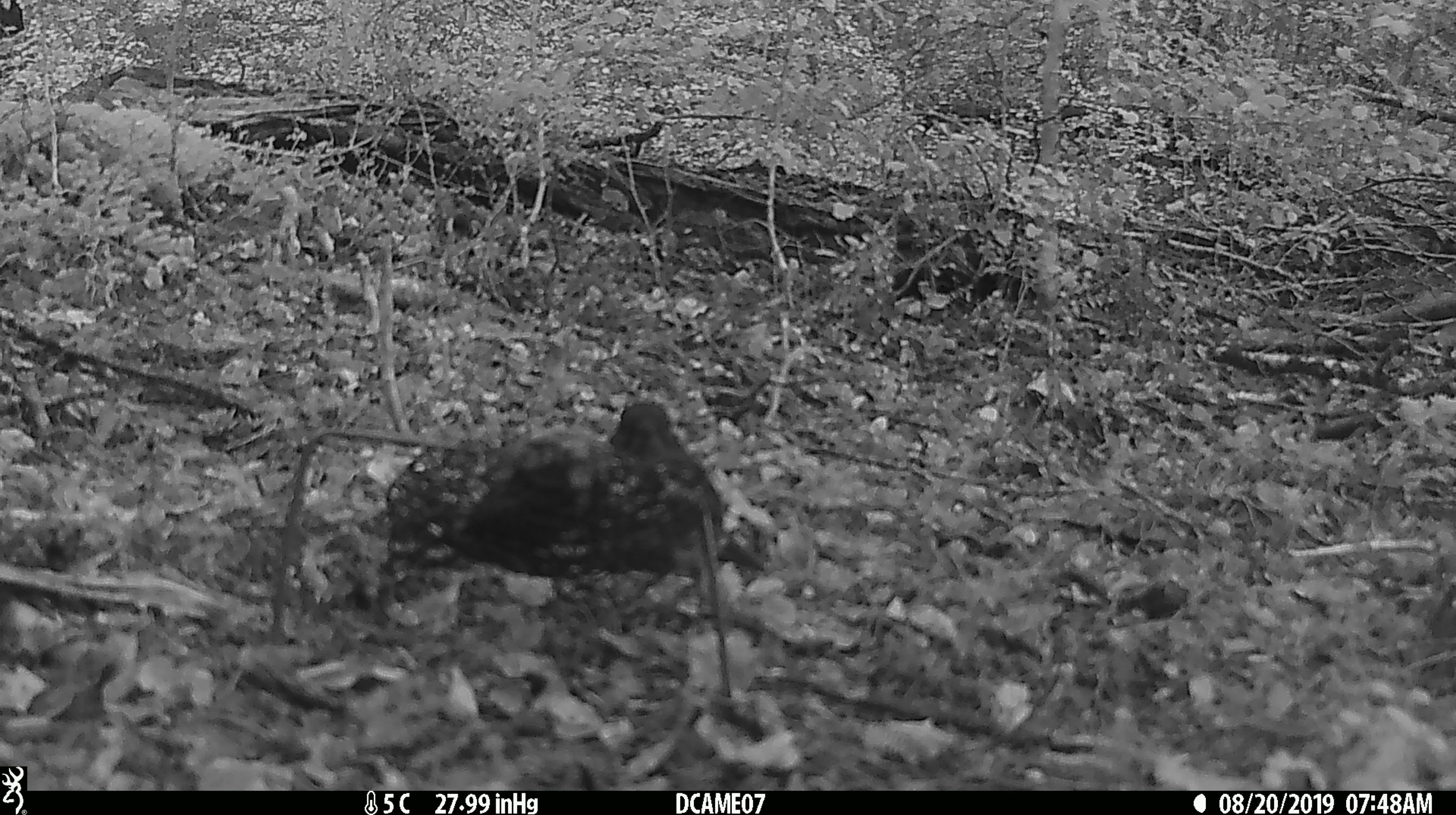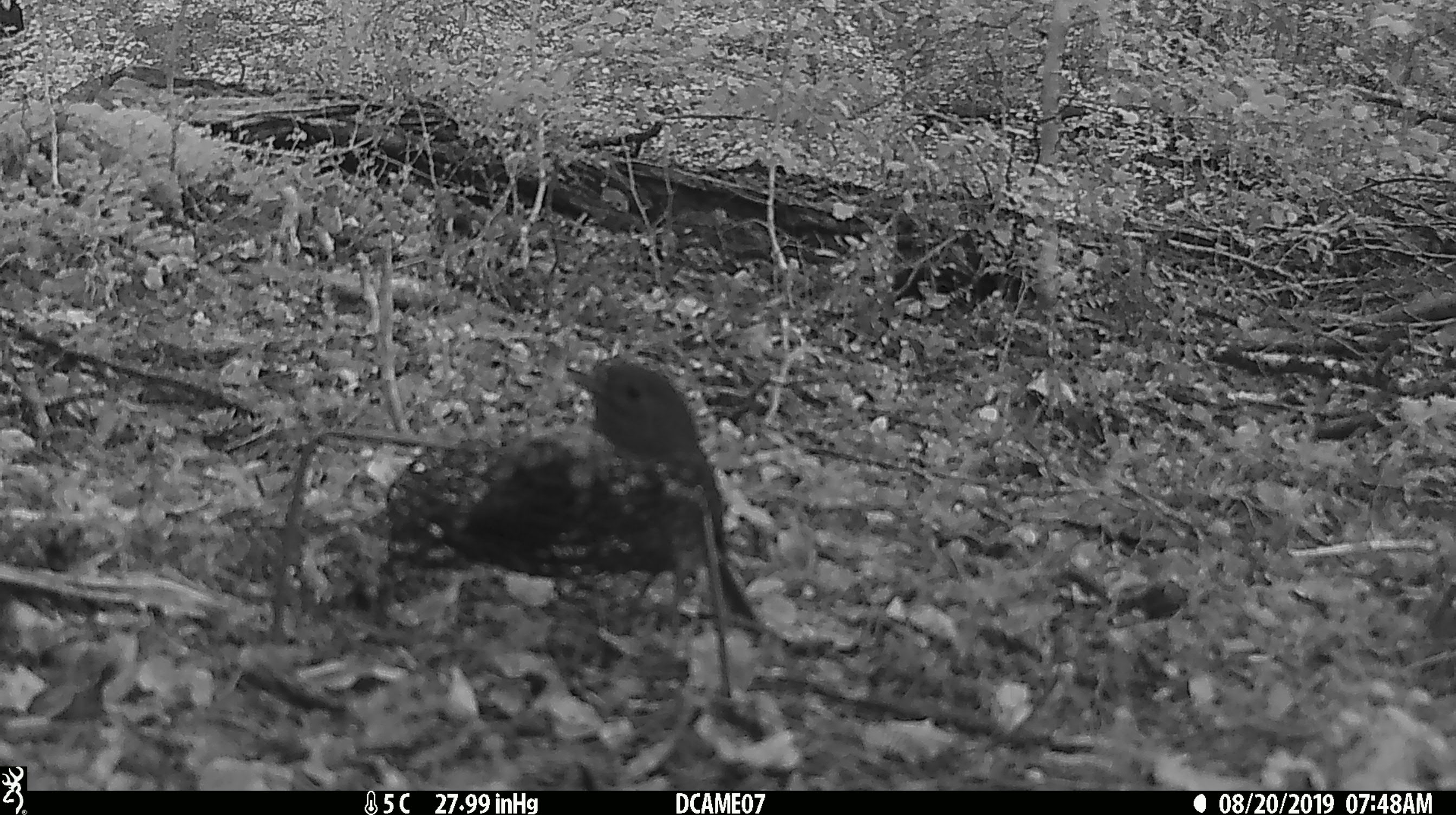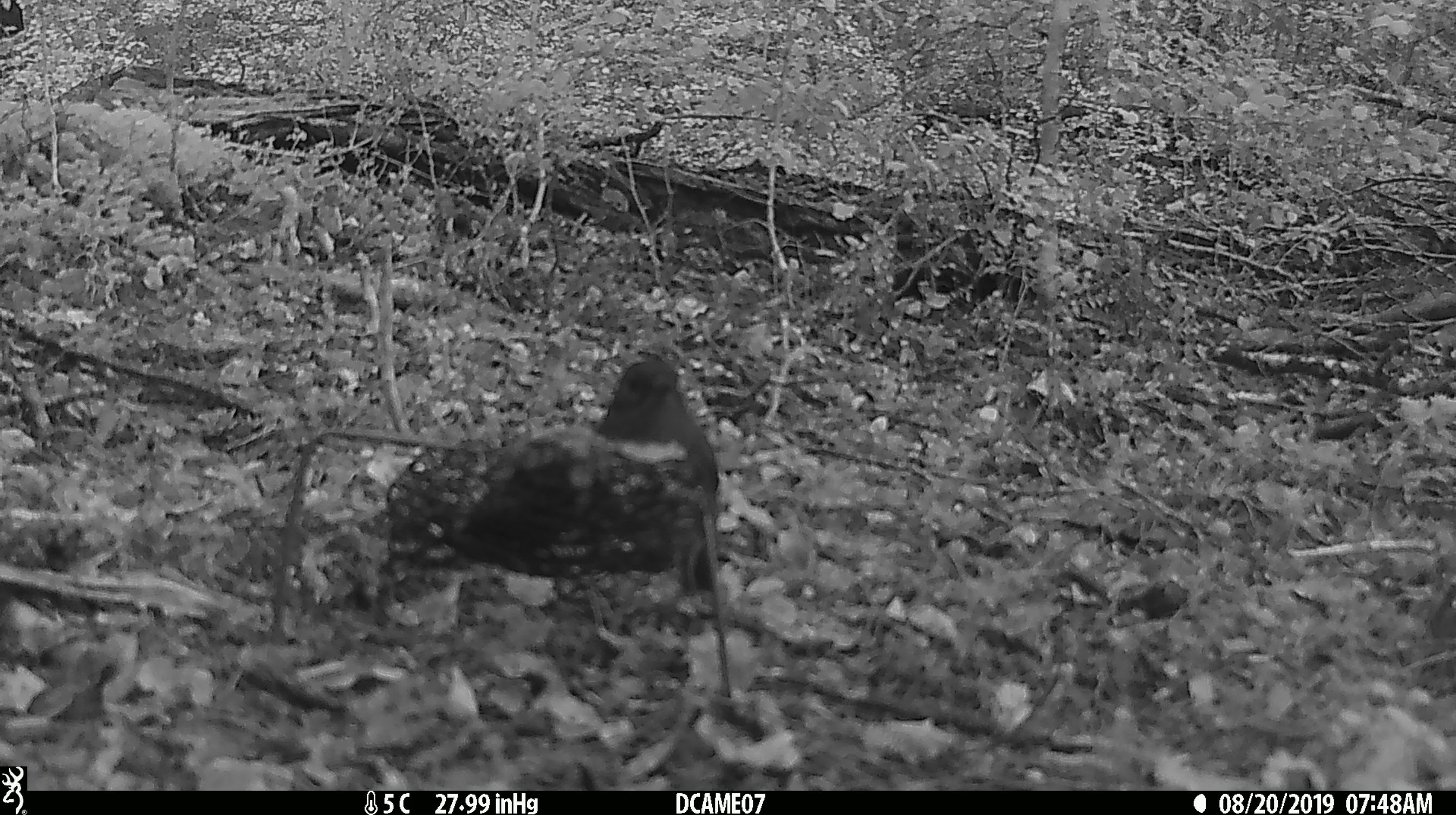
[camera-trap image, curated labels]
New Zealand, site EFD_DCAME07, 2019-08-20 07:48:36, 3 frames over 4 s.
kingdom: Animalia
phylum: Chordata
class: Aves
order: Passeriformes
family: Petroicidae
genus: Petroica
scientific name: Petroica australis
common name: new zealand robin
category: robin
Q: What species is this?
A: Robin (new zealand robin) (Petroica australis).